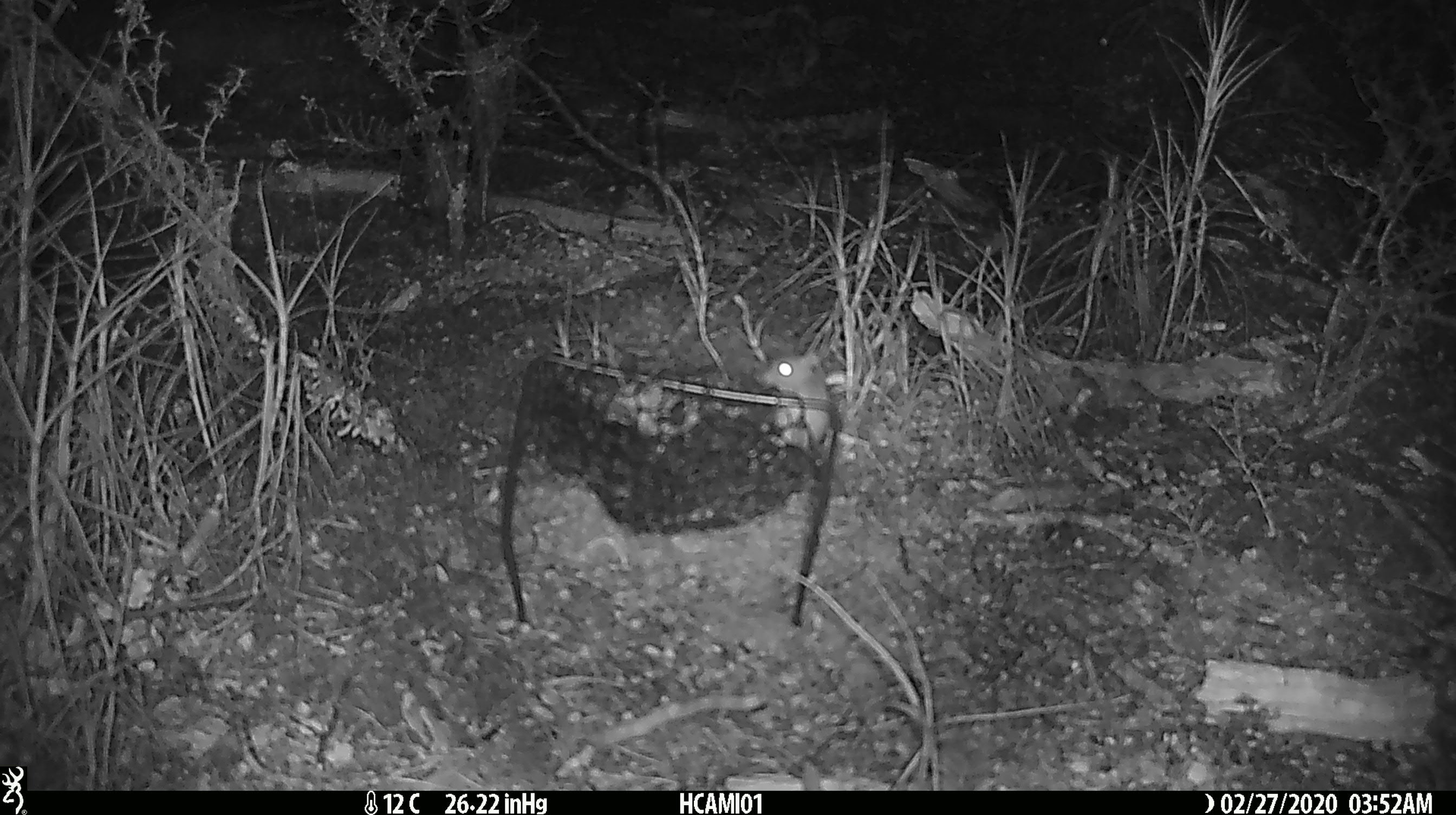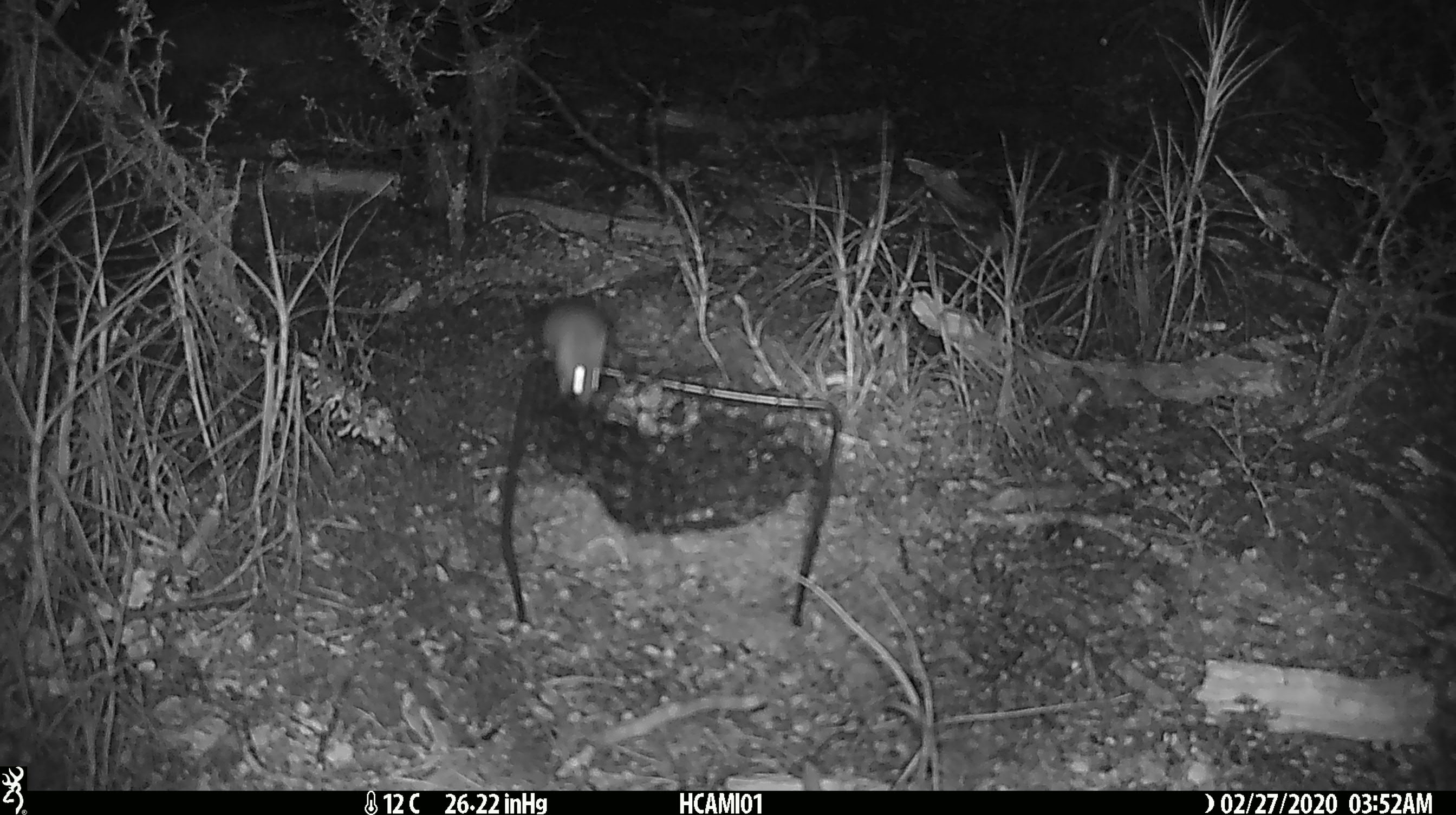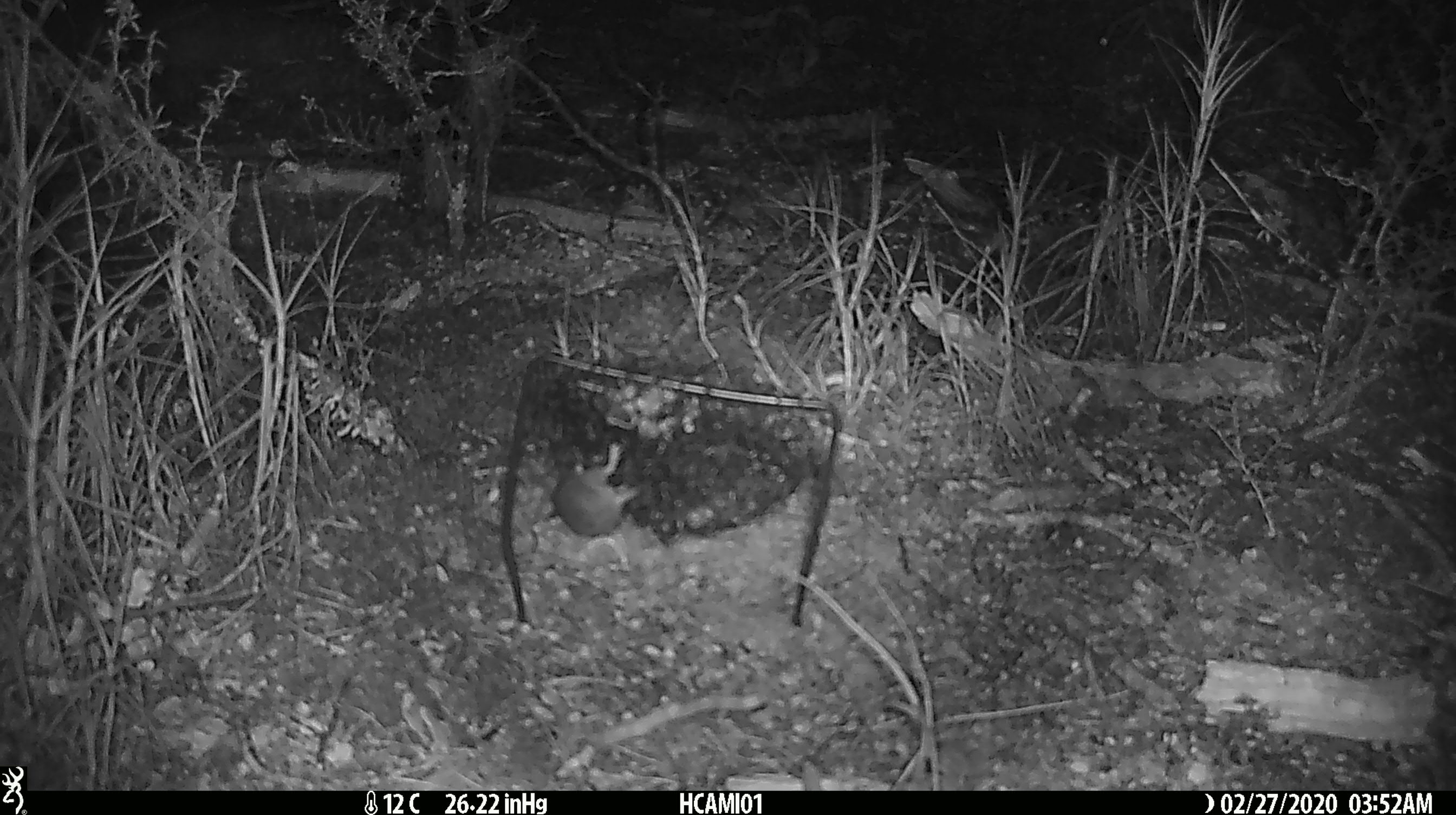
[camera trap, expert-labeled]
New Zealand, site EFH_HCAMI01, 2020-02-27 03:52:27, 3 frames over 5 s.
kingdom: Animalia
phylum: Chordata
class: Mammalia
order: Rodentia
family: Muridae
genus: Mus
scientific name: Mus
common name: mouse